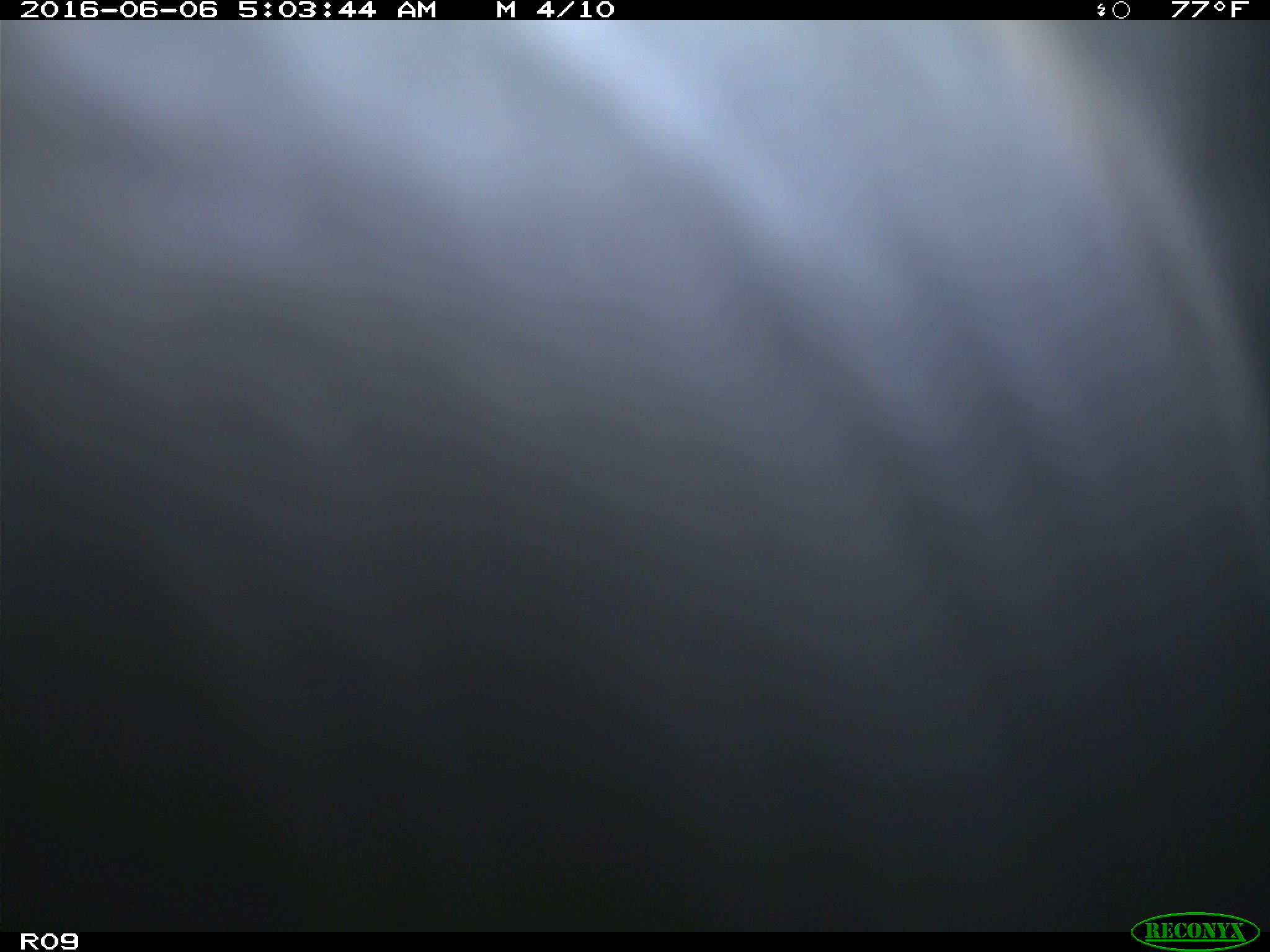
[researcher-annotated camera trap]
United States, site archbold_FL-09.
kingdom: Animalia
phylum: Chordata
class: Mammalia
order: Artiodactyla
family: Bovidae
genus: Bos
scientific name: Bos taurus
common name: domestic cow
Bos taurus (domestic cow).